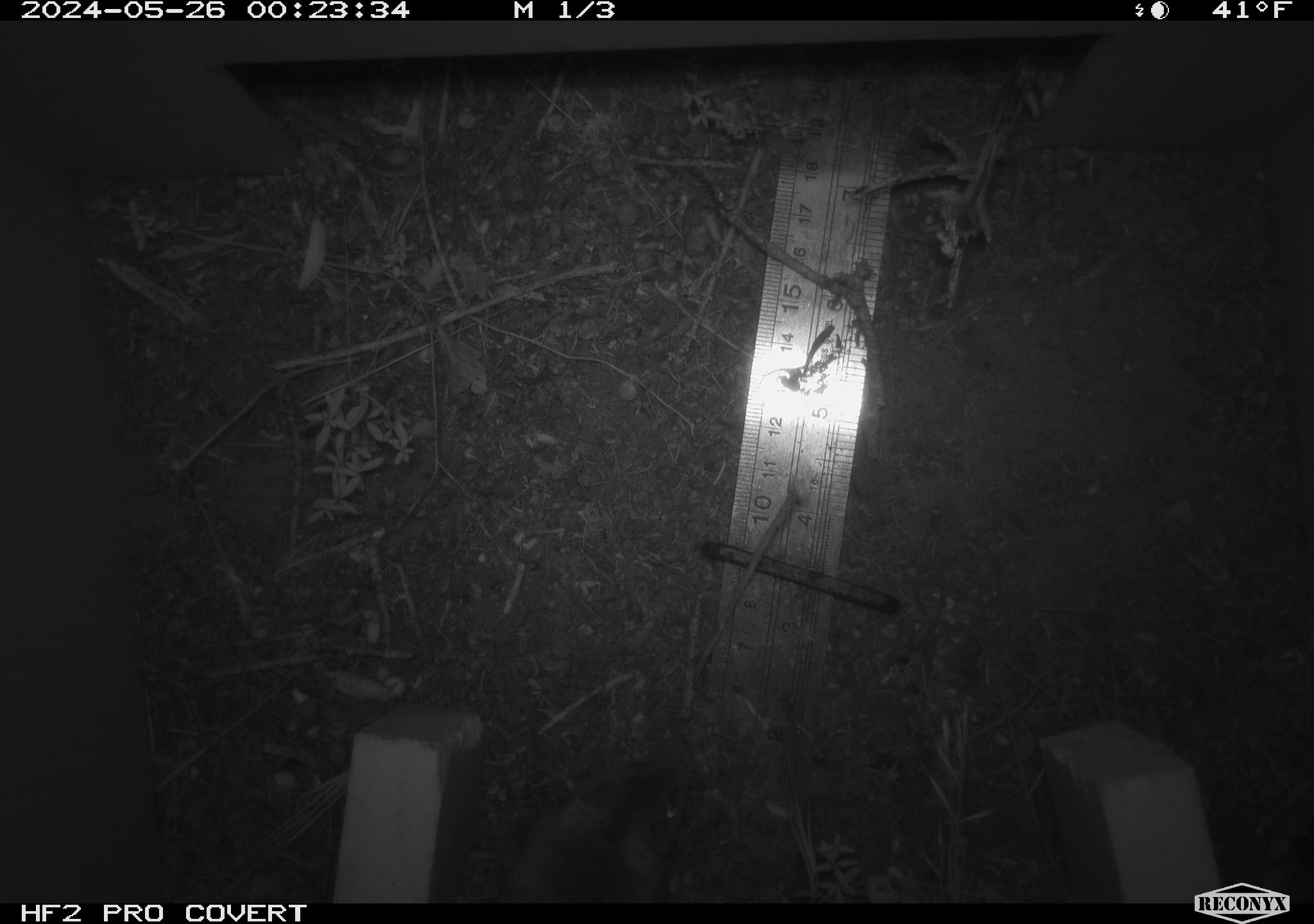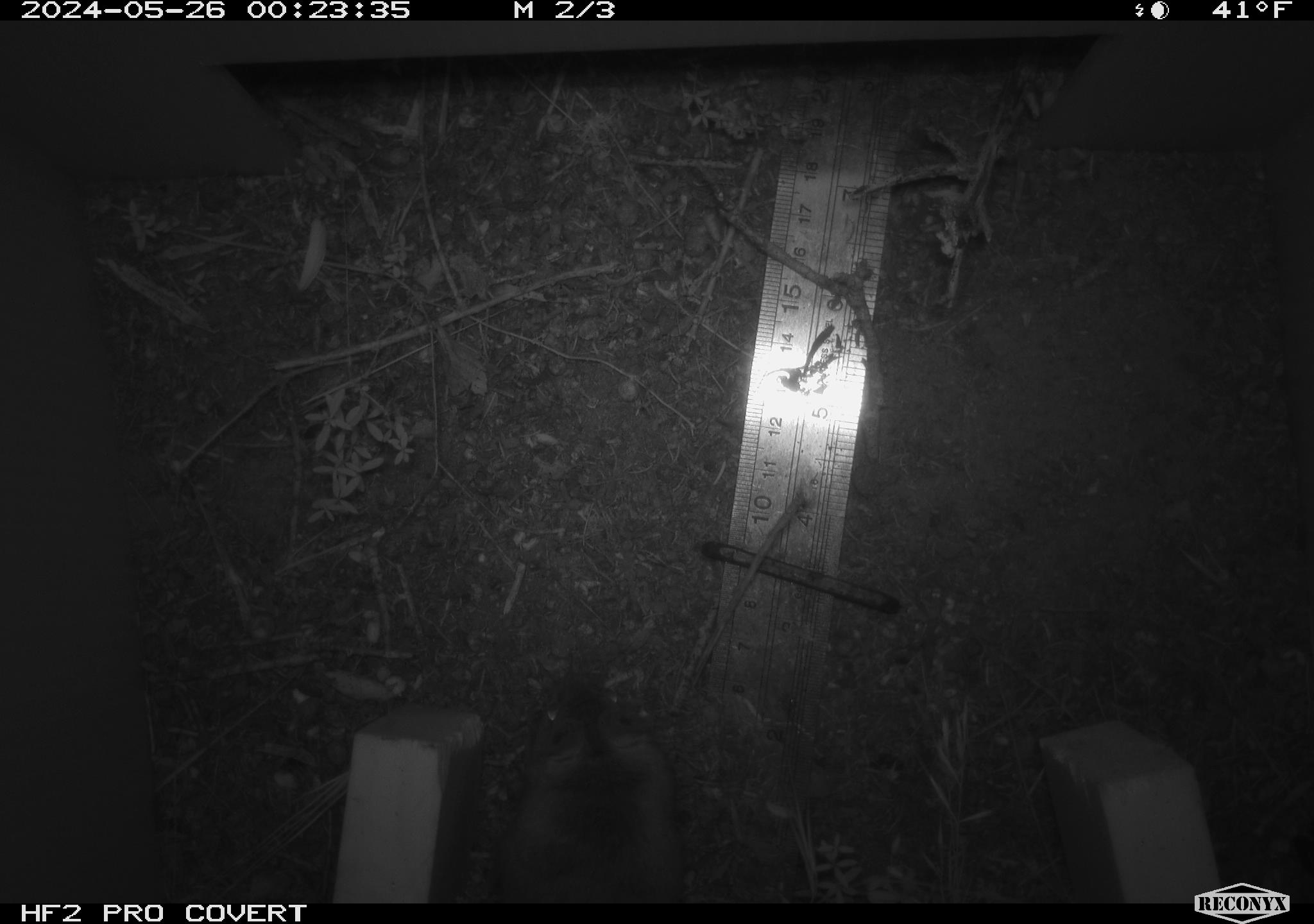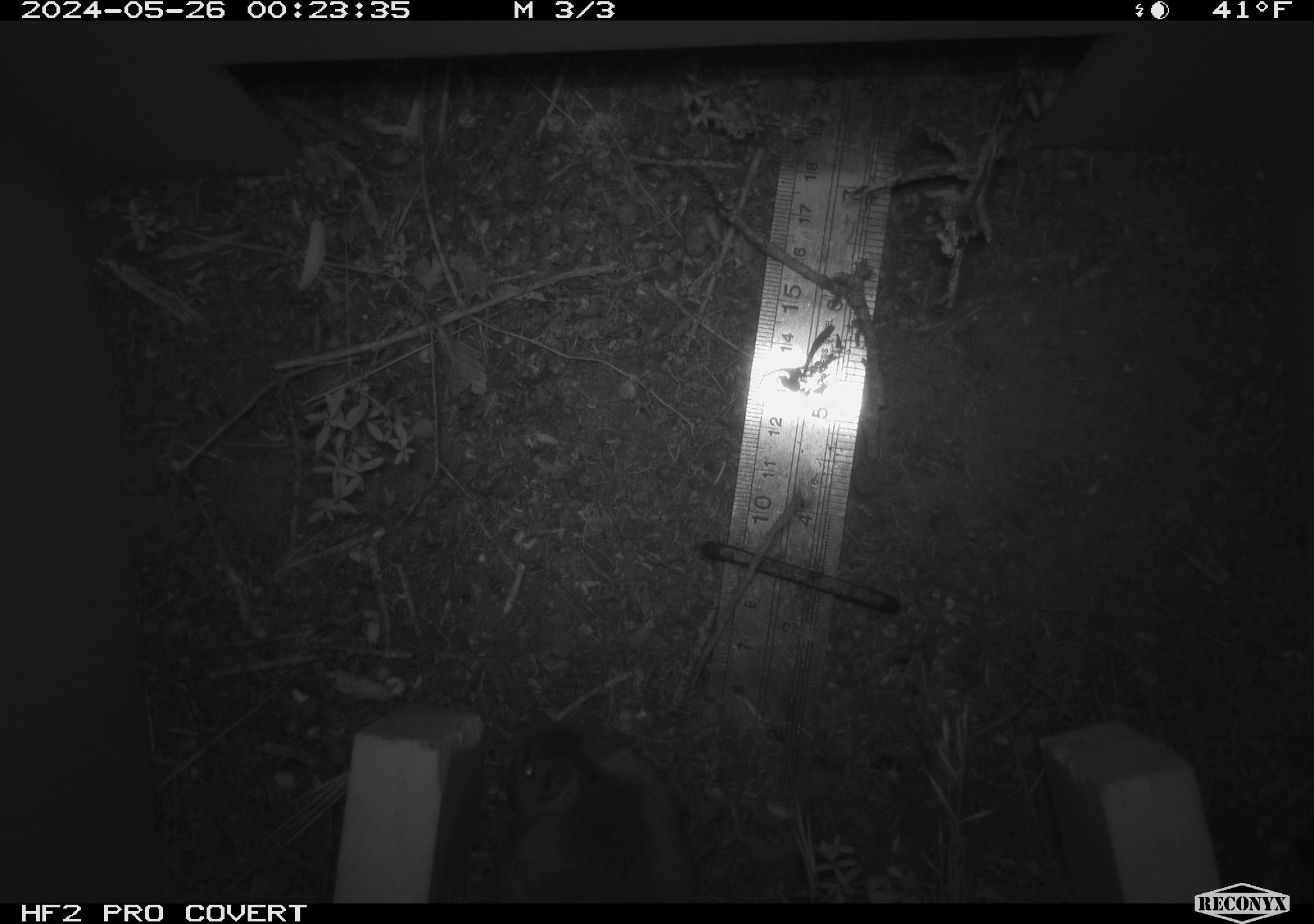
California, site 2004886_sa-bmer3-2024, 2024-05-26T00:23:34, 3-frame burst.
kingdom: Animalia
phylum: Chordata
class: Mammalia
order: Rodentia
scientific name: Rodentia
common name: mouse species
Mouse species (Rodentia).